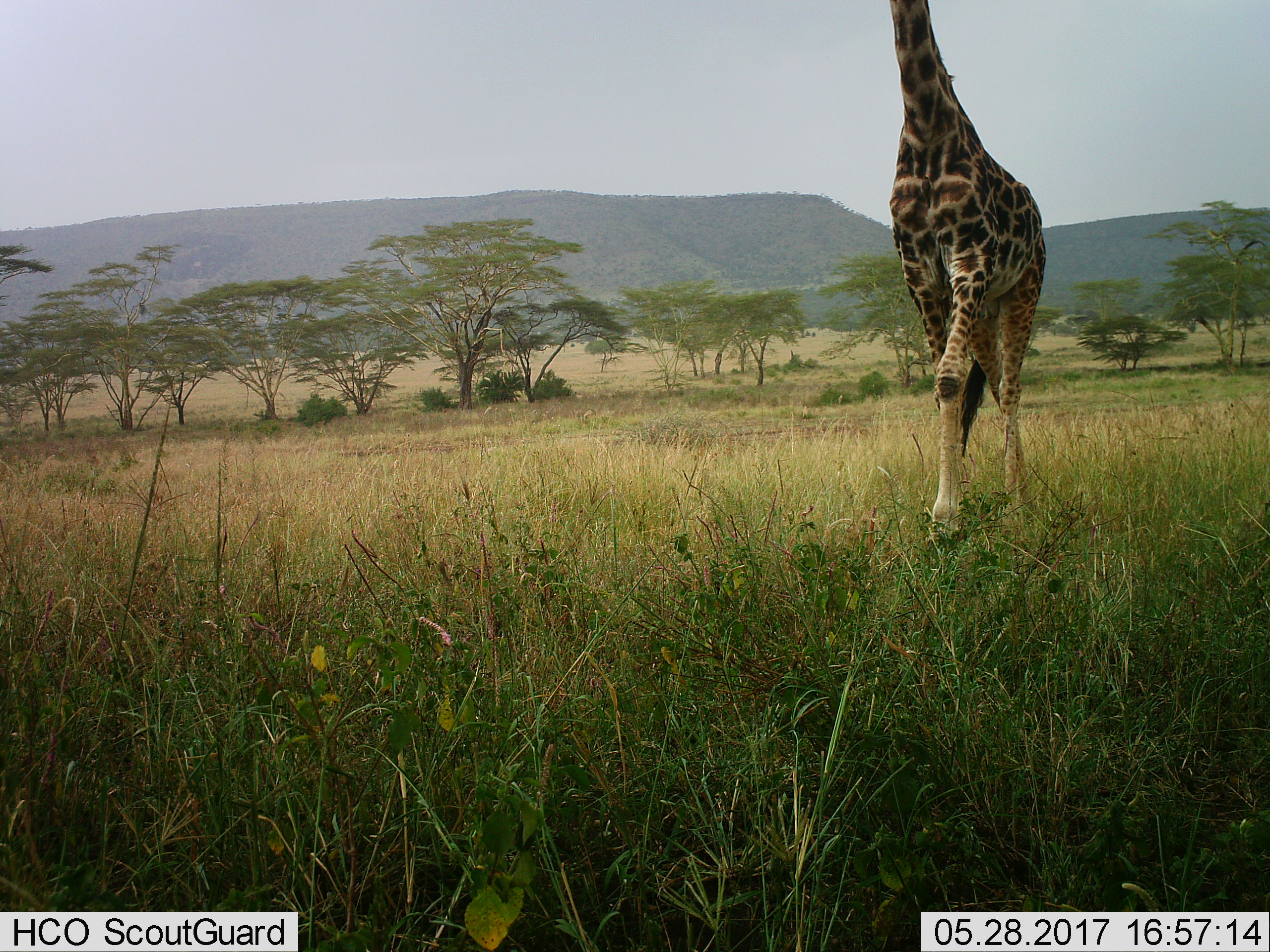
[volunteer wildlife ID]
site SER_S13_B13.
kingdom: Animalia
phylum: Chordata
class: Mammalia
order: Artiodactyla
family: Giraffidae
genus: Giraffa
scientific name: Giraffa camelopardalis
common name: giraffe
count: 1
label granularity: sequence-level